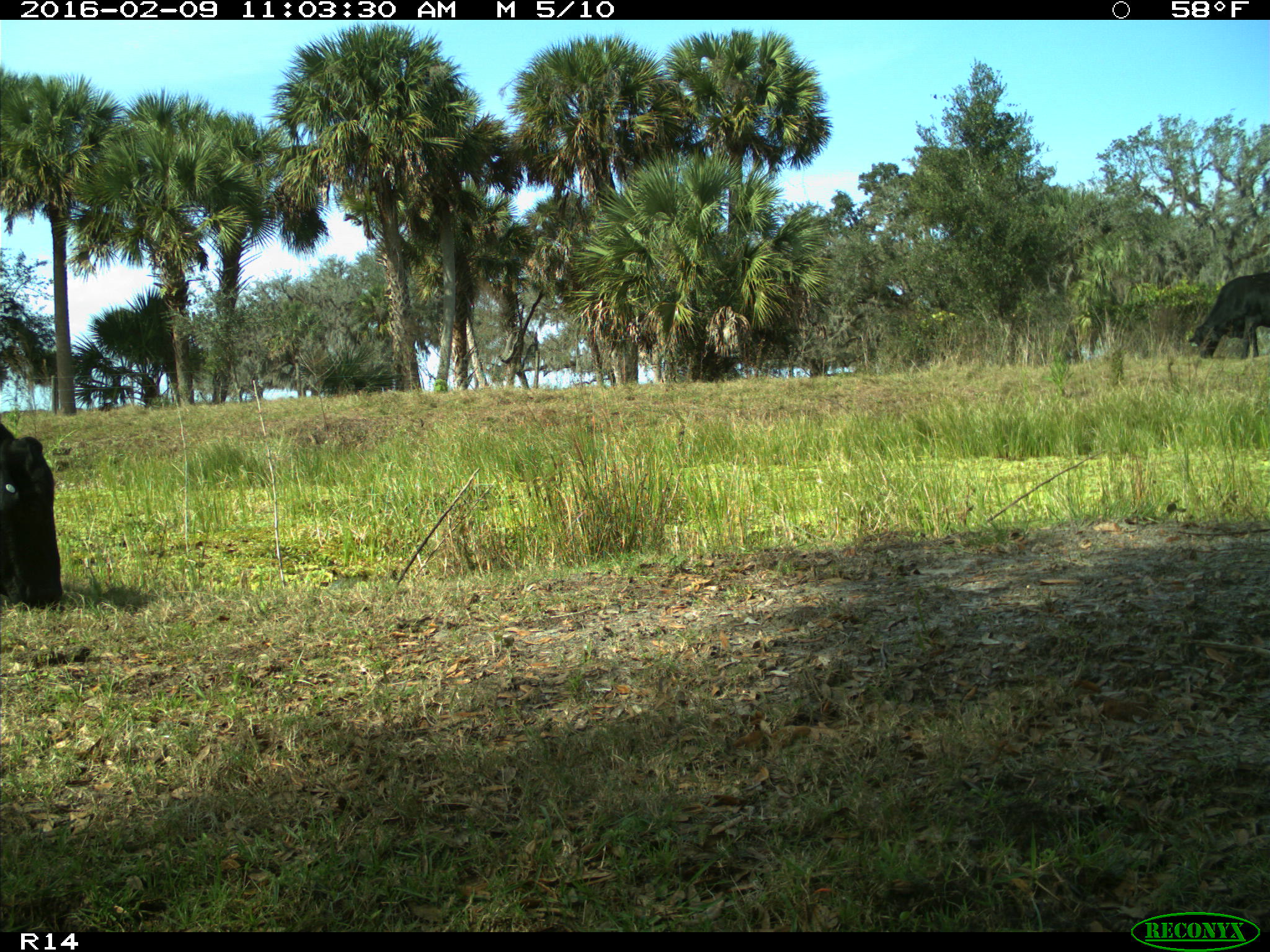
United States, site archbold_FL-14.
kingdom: Animalia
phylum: Chordata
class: Mammalia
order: Artiodactyla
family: Bovidae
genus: Bos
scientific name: Bos taurus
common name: domestic cow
Bos taurus (domestic cow).